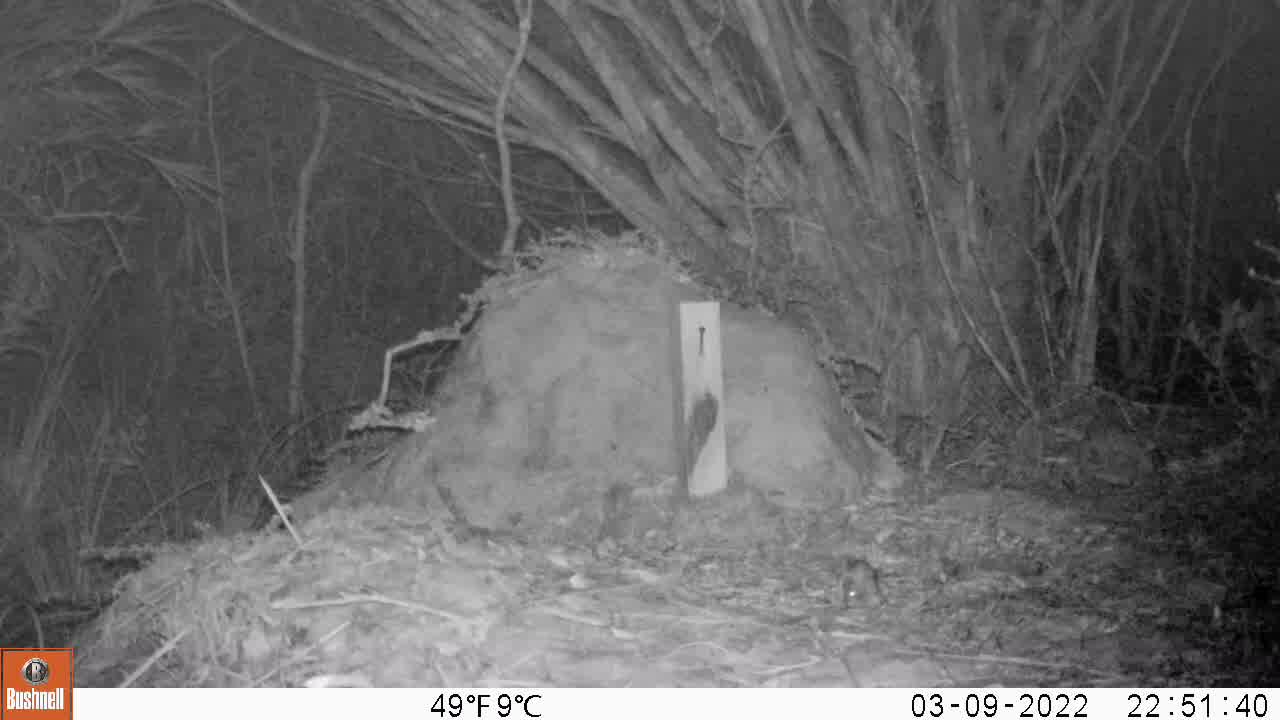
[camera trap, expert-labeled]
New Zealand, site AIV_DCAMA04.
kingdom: Animalia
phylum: Chordata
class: Mammalia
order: Rodentia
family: Muridae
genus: Mus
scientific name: Mus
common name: mouse